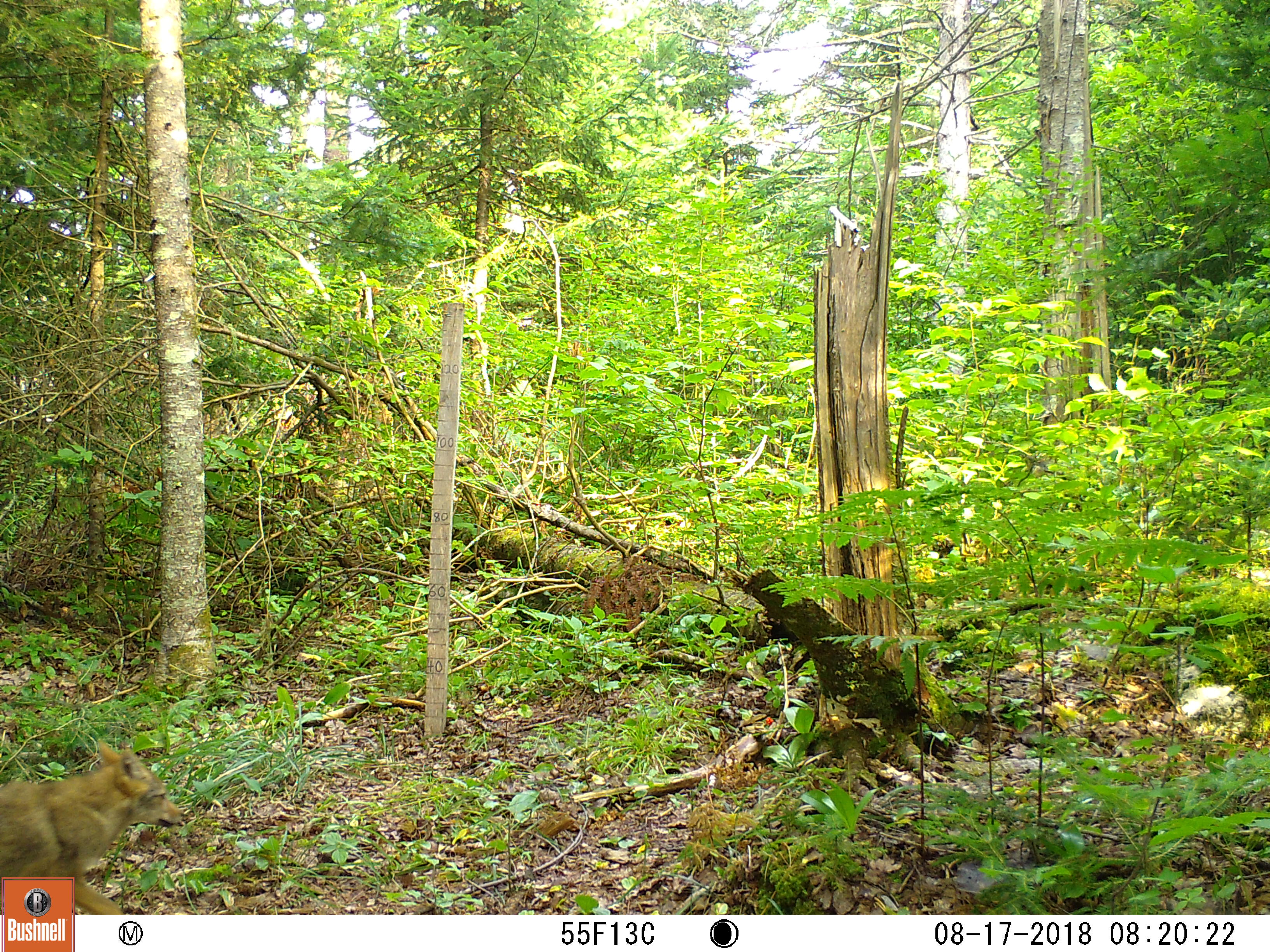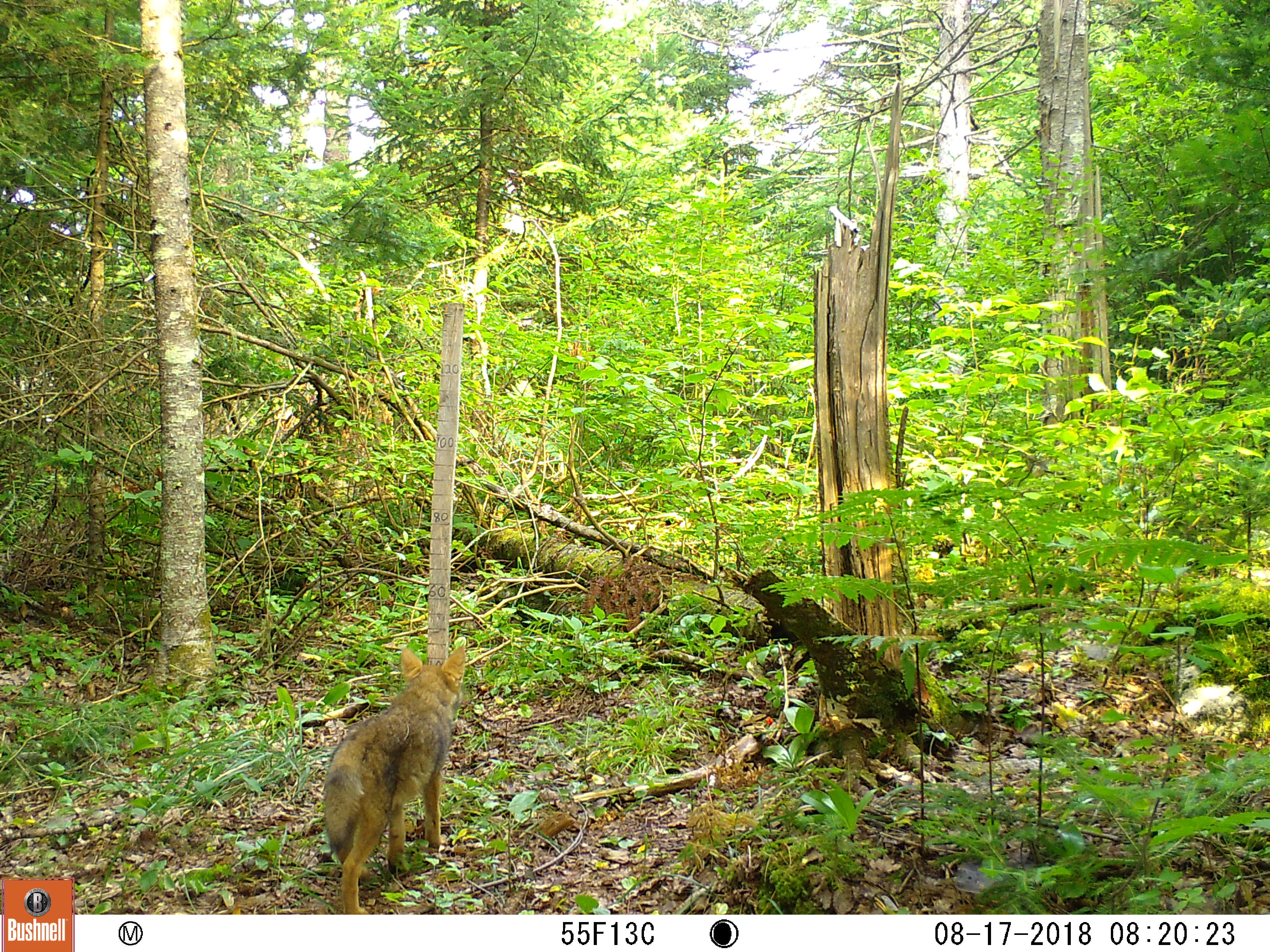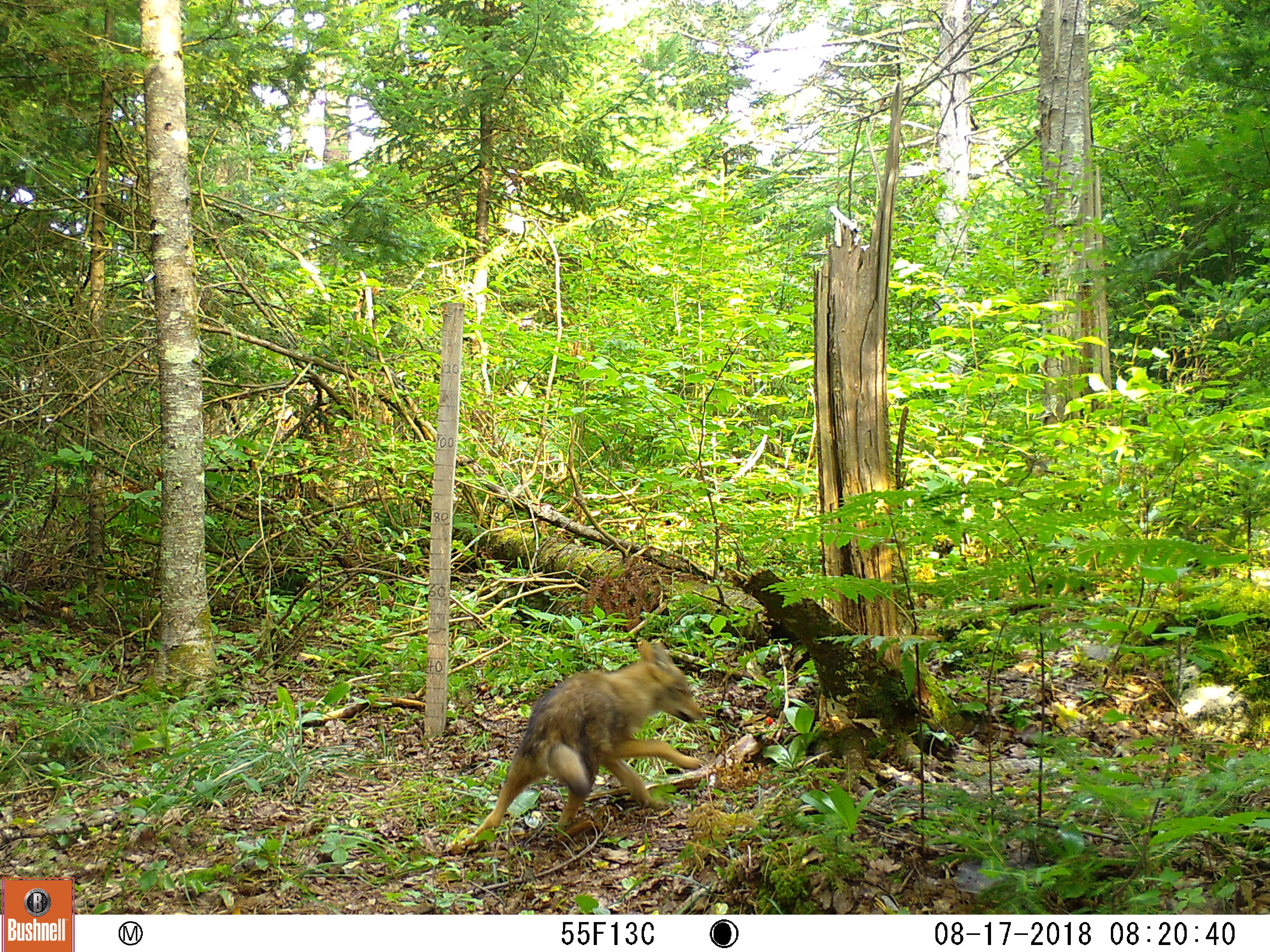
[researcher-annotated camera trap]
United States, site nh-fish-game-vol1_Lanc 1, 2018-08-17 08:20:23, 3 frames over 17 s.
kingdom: Animalia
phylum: Chordata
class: Mammalia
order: Carnivora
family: Canidae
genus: Canis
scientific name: Canis latrans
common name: coyote